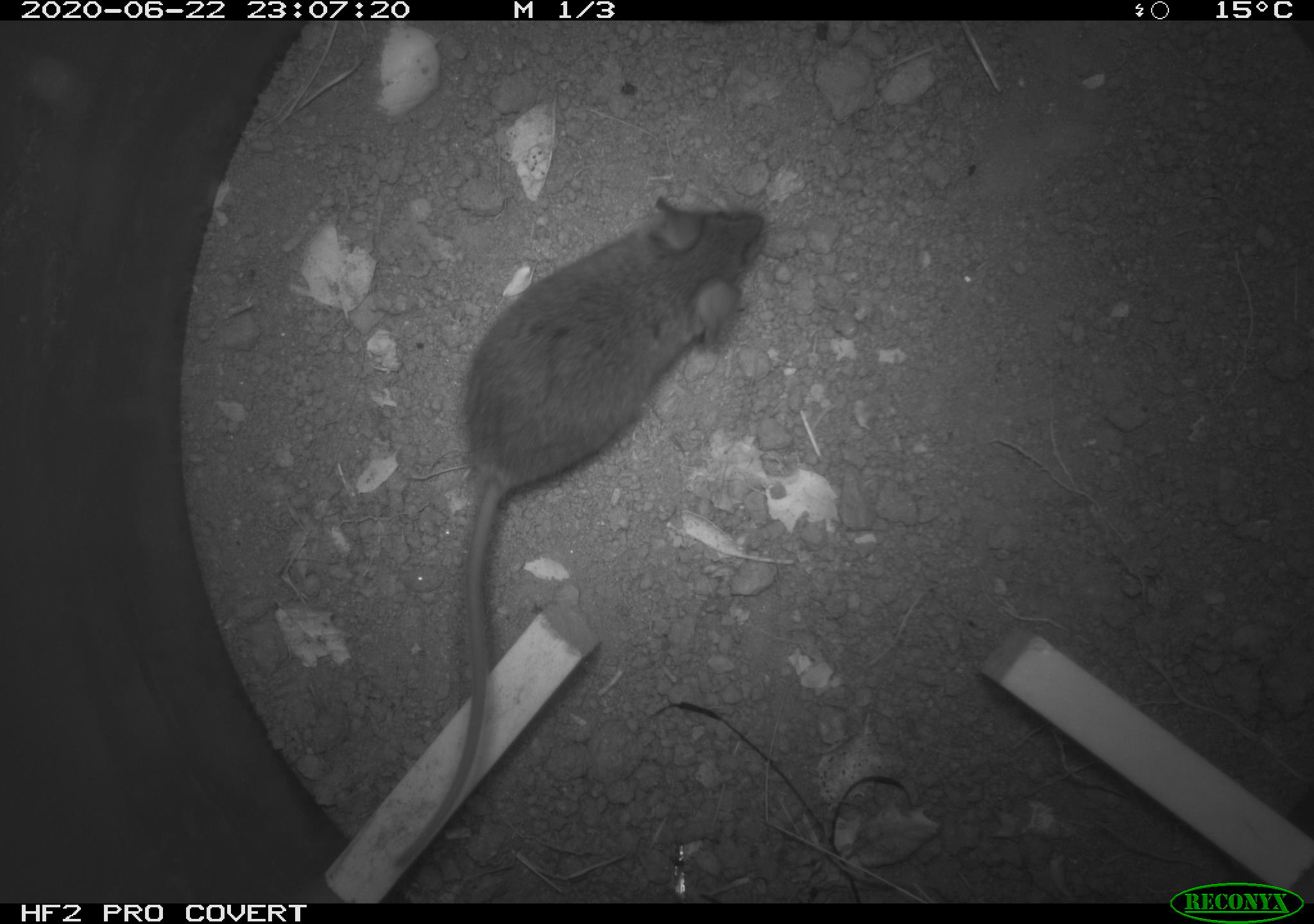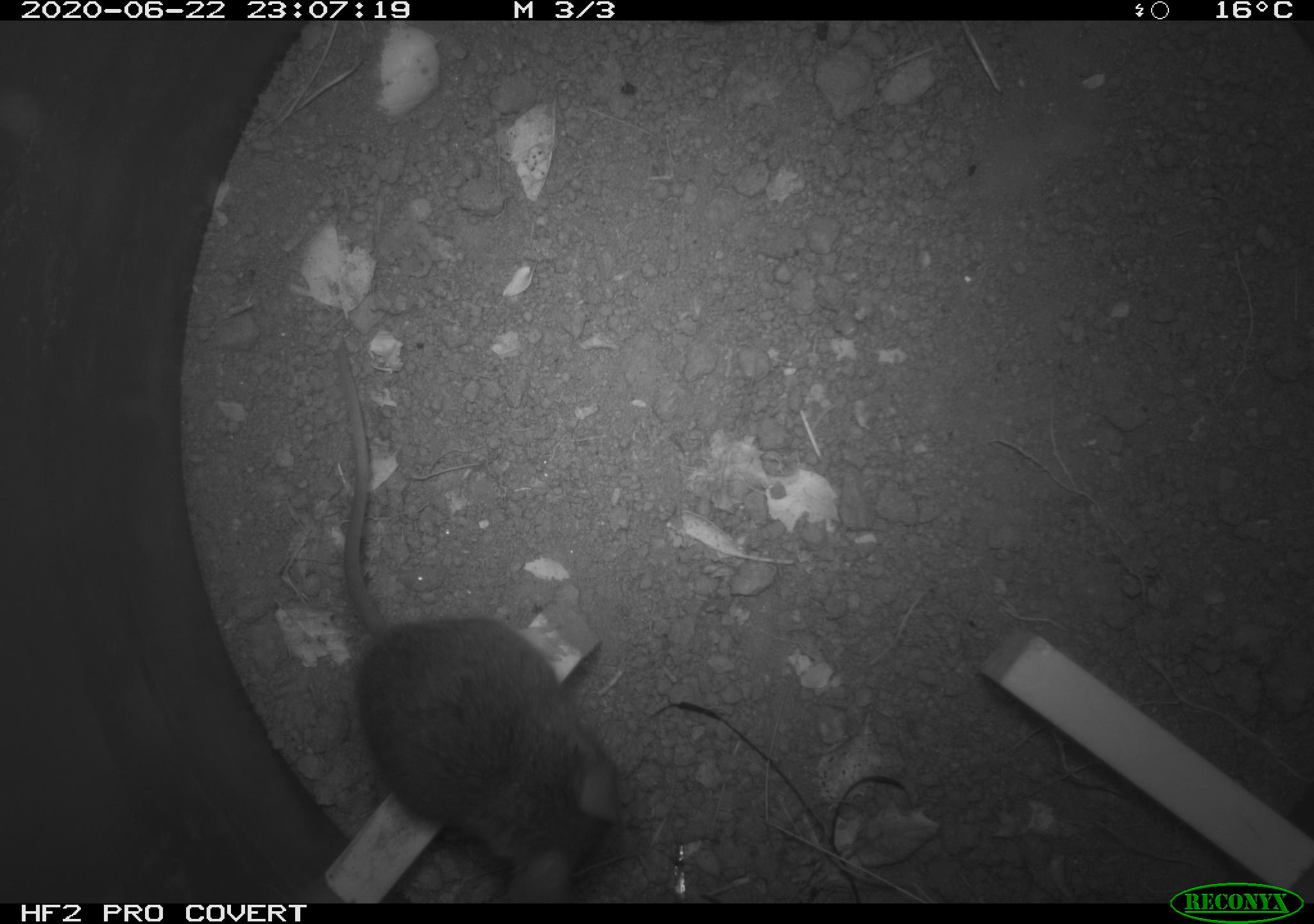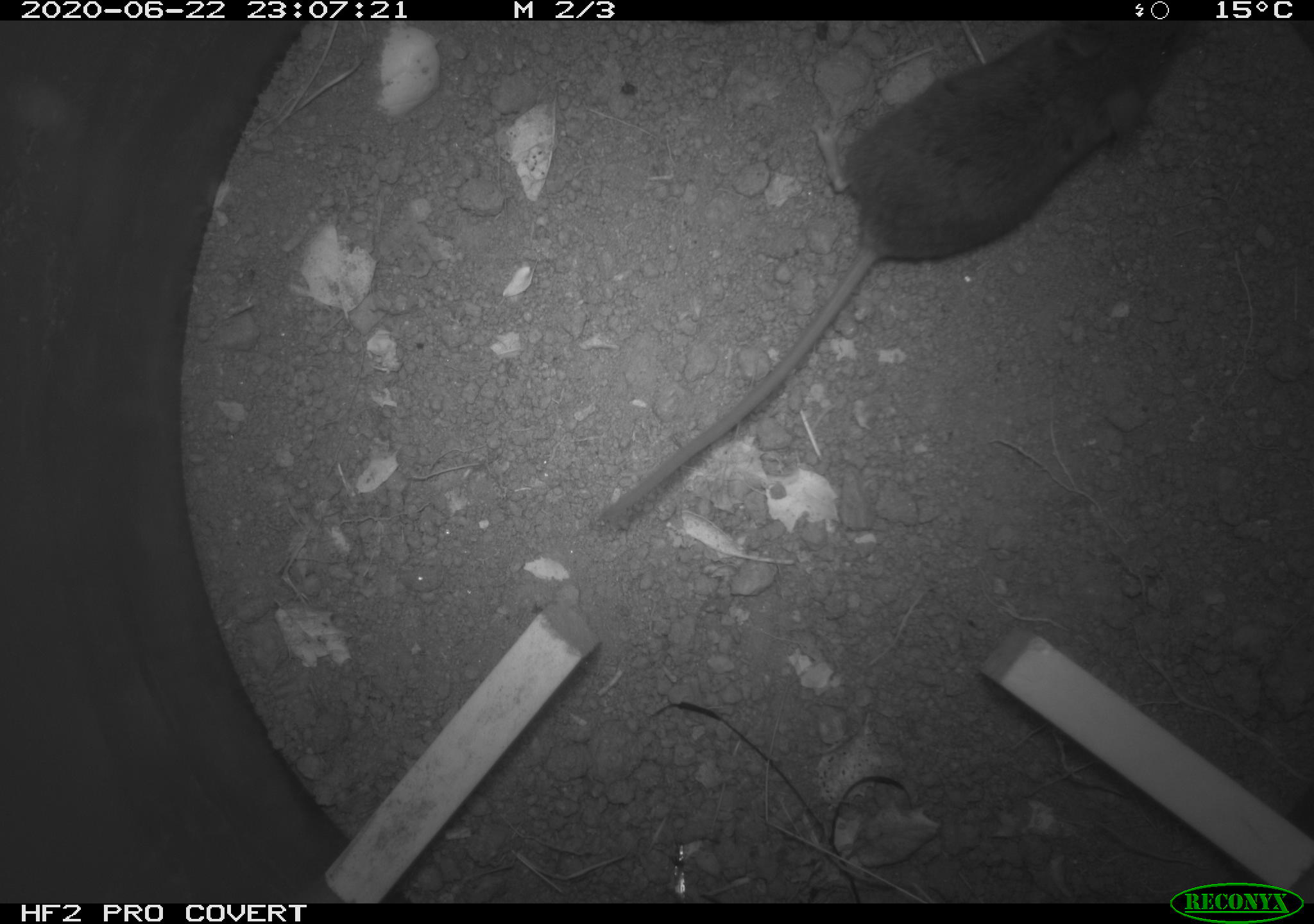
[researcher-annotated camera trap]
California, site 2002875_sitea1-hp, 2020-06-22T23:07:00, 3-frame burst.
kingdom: Animalia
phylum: Chordata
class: Mammalia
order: Rodentia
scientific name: Rodentia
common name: mouse species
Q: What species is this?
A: Mouse species (Rodentia).